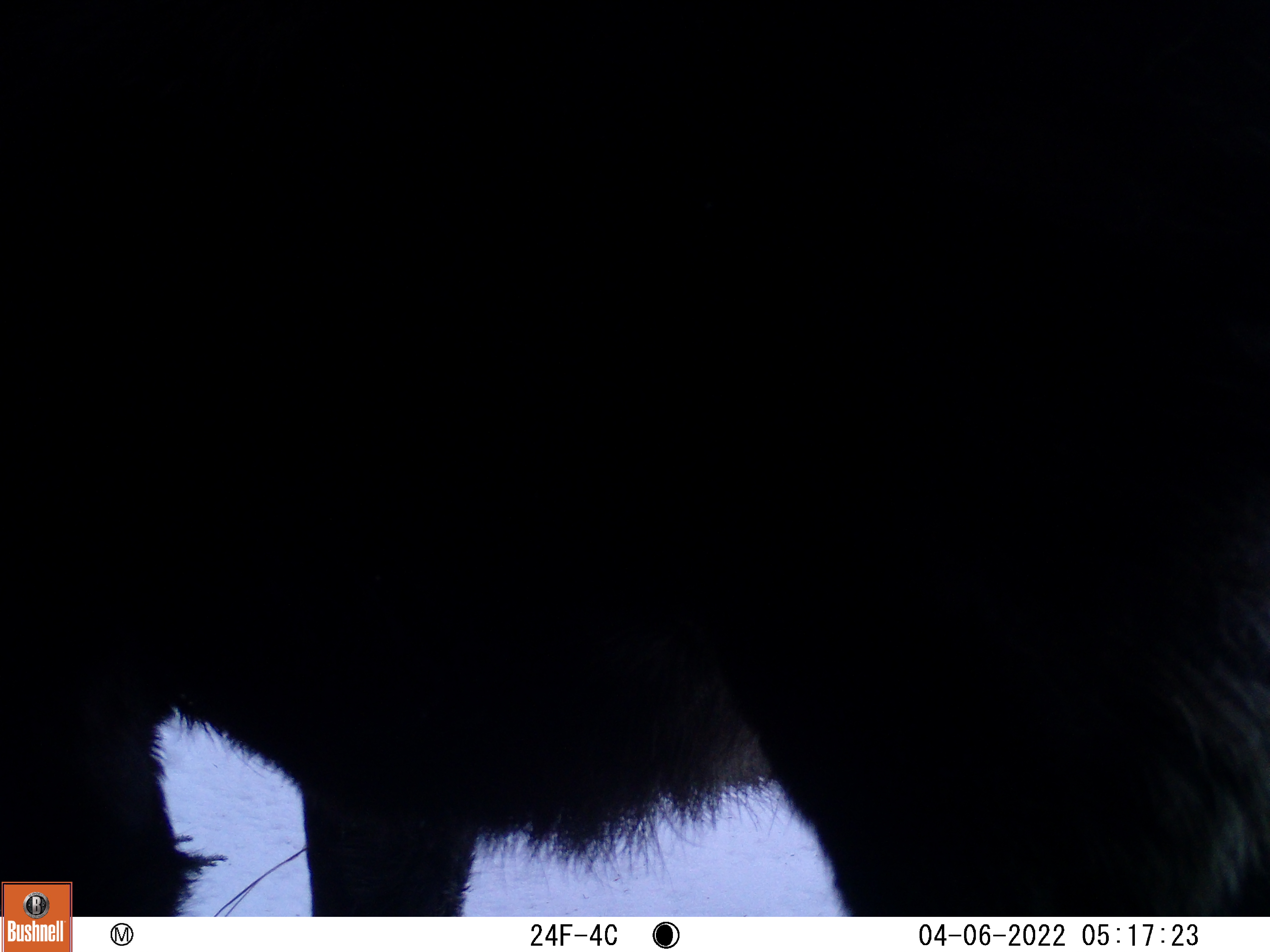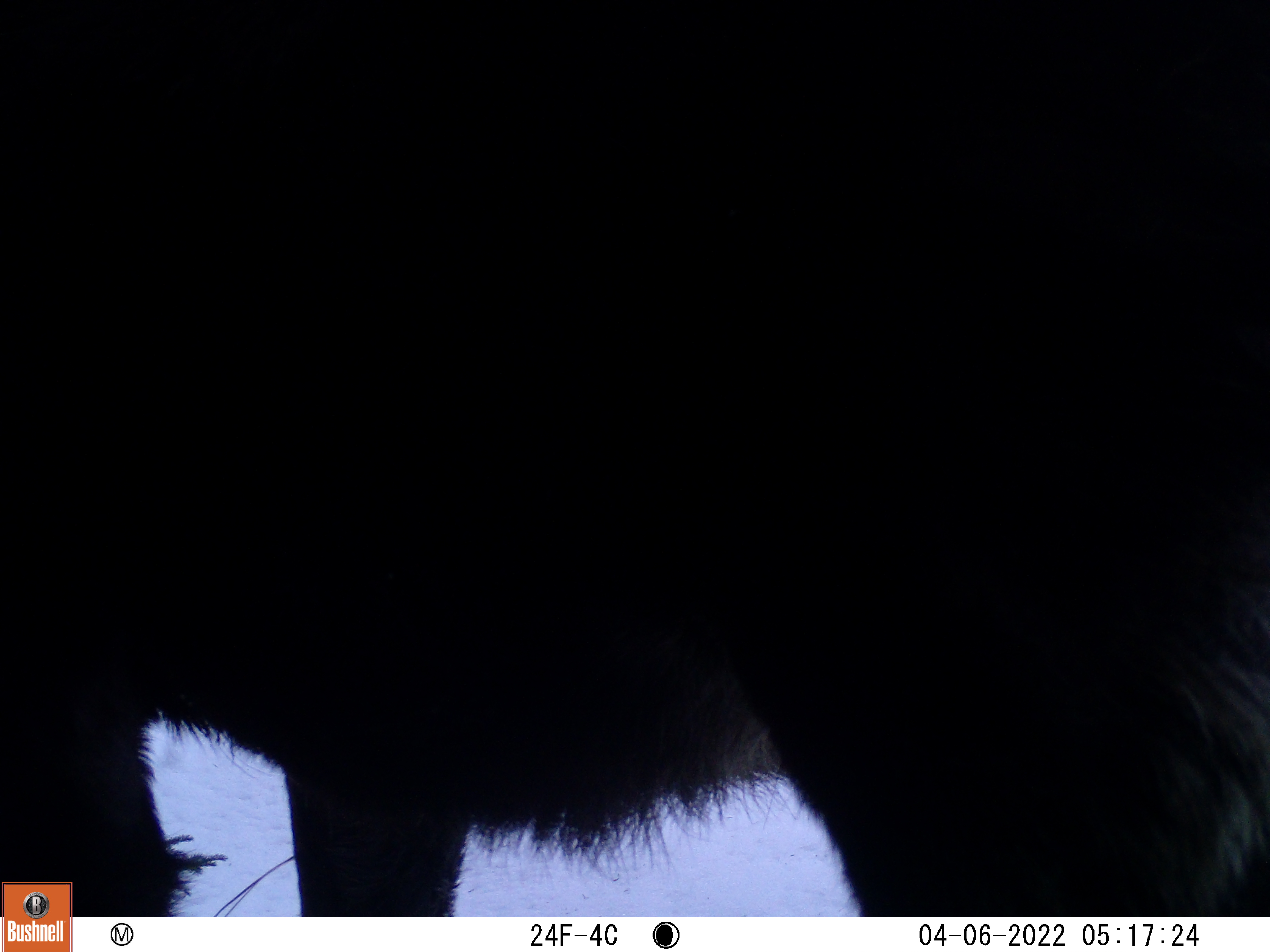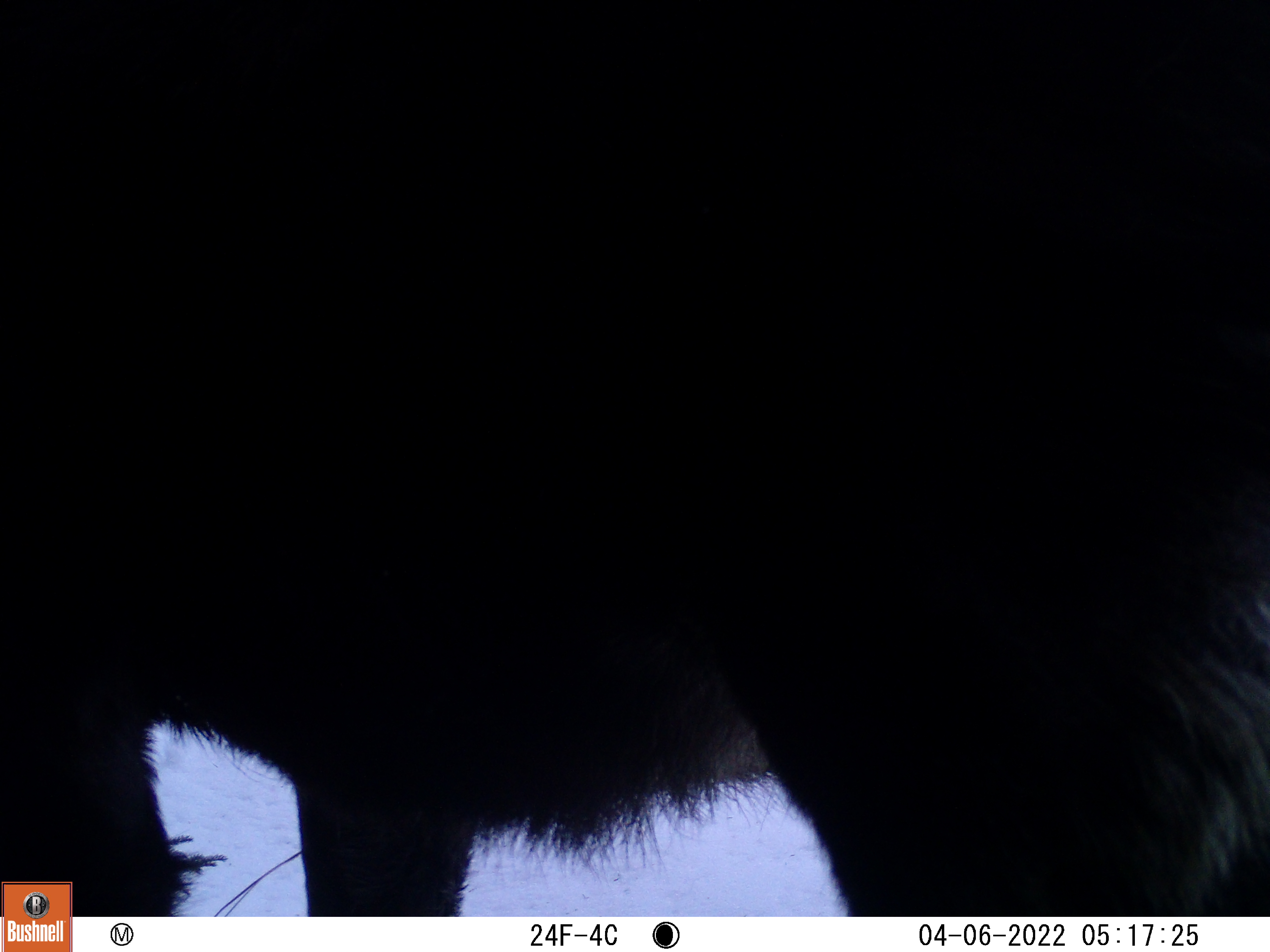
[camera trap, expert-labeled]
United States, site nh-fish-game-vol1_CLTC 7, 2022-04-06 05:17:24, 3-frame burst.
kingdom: Animalia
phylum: Chordata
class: Mammalia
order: Artiodactyla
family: Cervidae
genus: Alces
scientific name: Alces alces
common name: moose